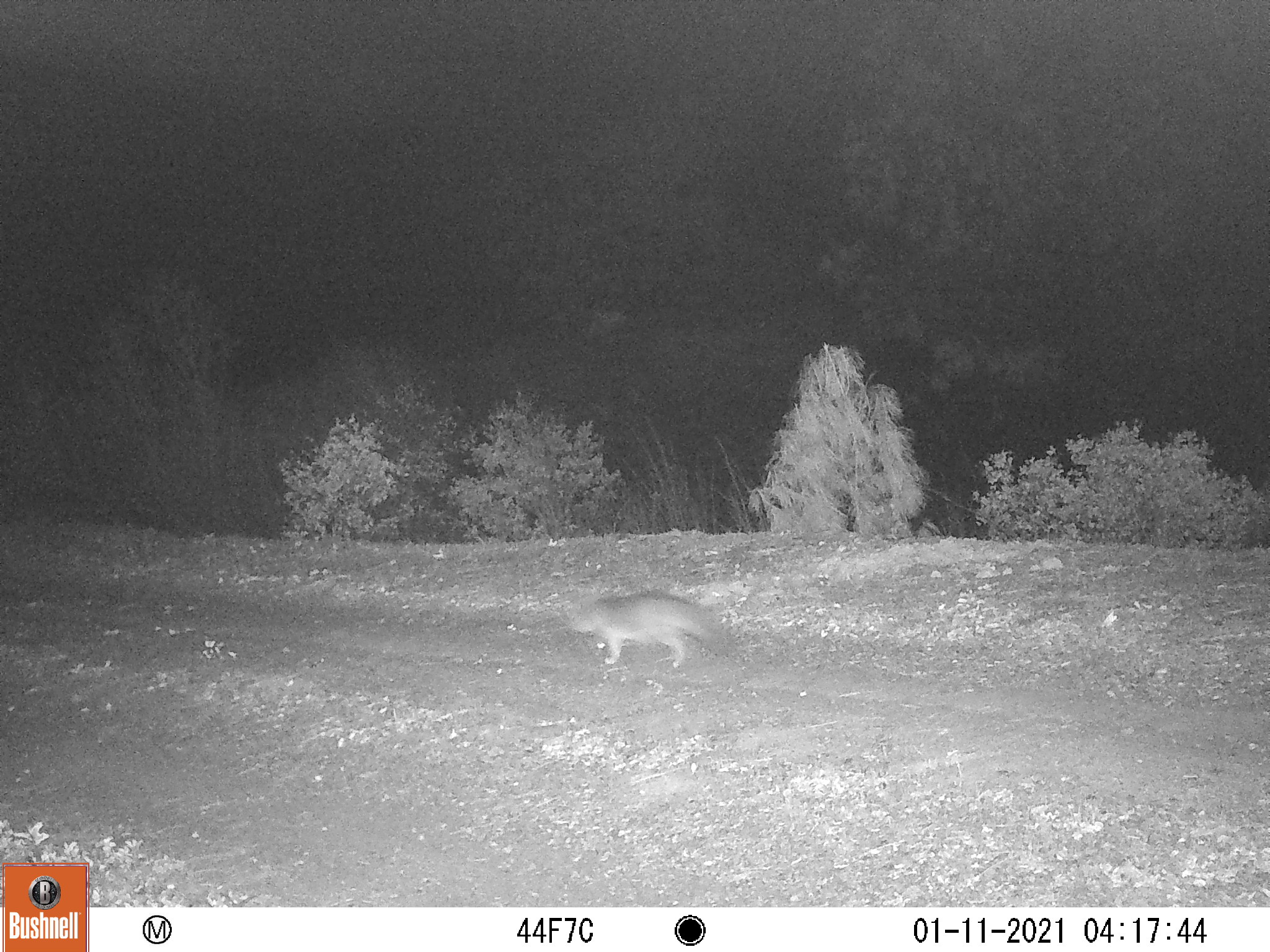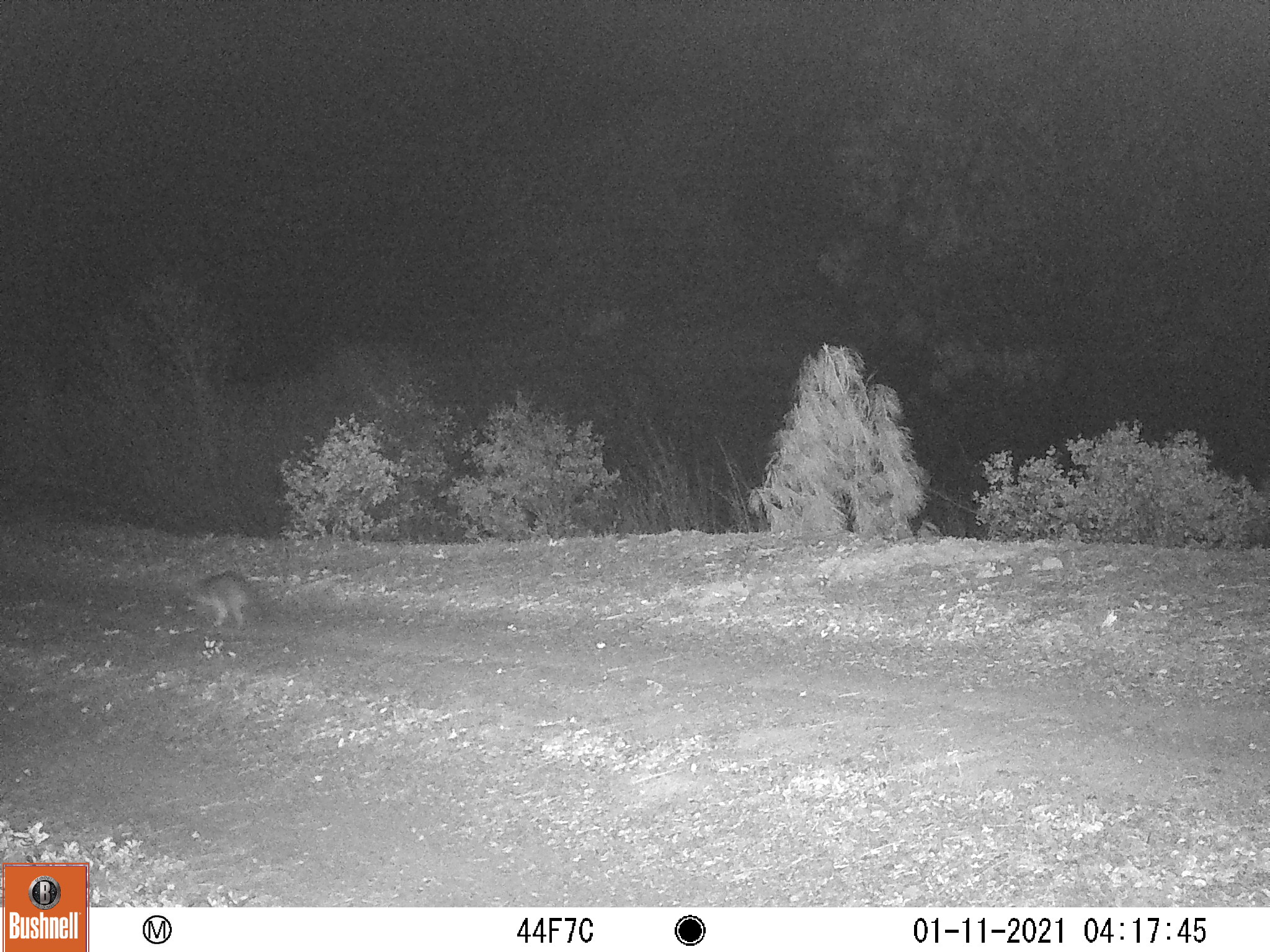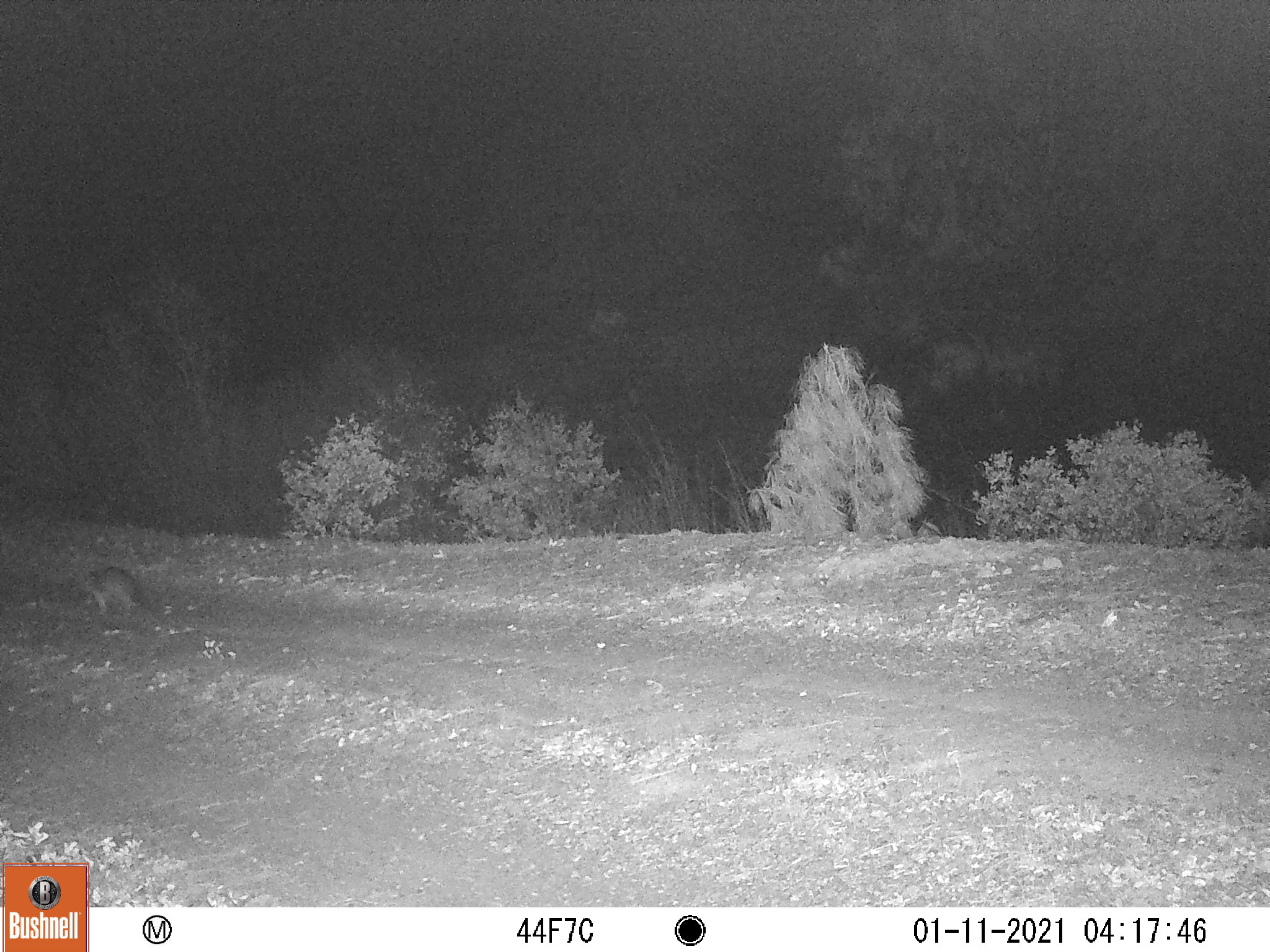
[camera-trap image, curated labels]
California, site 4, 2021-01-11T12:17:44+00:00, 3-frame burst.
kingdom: Animalia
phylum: Chordata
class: Mammalia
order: Carnivora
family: Canidae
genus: Urocyon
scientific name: Urocyon cinereoargenteus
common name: gray fox